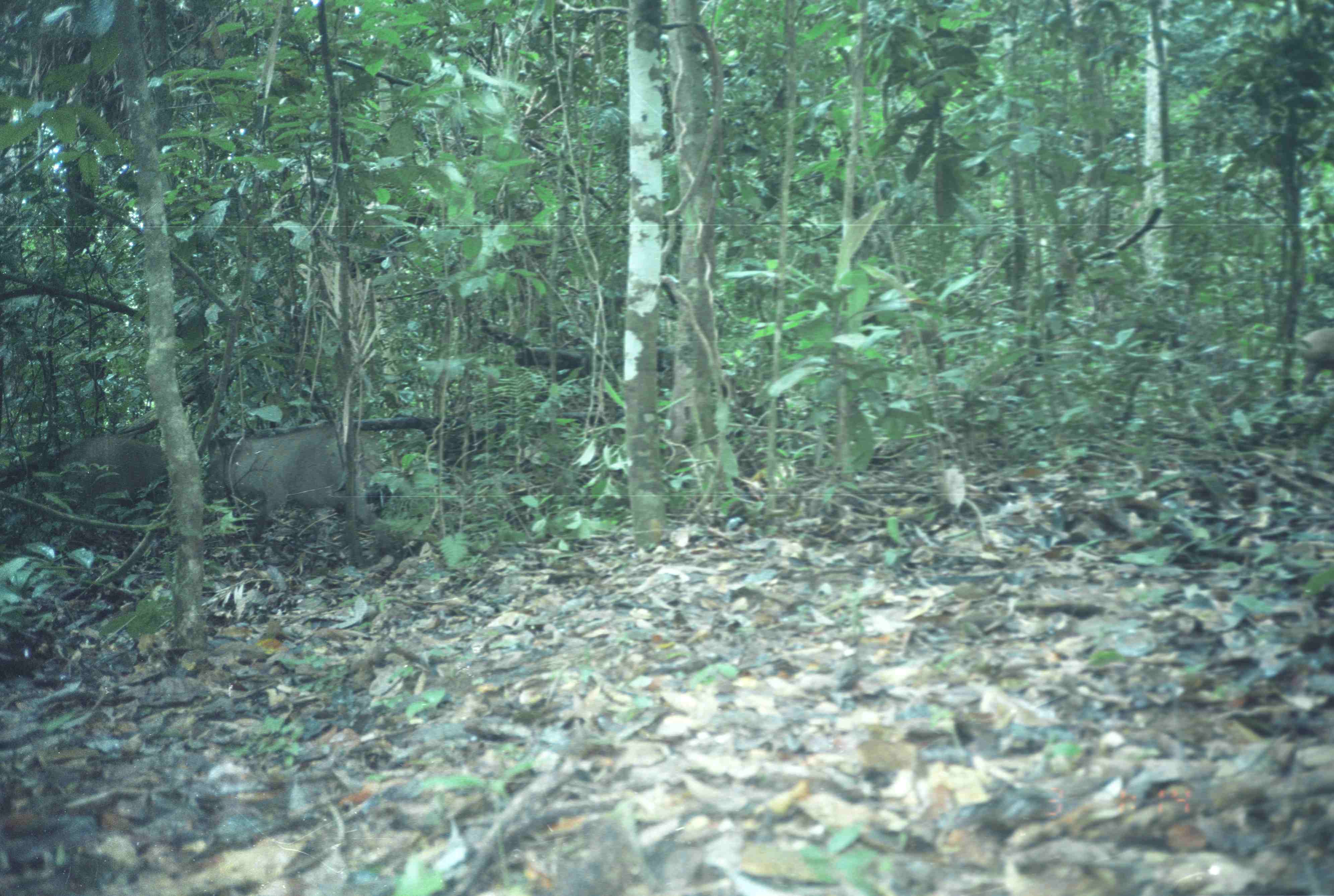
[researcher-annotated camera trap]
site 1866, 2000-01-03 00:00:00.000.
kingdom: Animalia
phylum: Chordata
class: Mammalia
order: Artiodactyla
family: Suidae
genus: Sus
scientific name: Sus scrofa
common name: wild boar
Sus scrofa (wild boar), count 4.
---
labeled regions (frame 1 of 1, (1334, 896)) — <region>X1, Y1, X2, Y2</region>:
sus scrofa: <region>197, 423, 390, 556</region>; <region>55, 437, 167, 513</region>